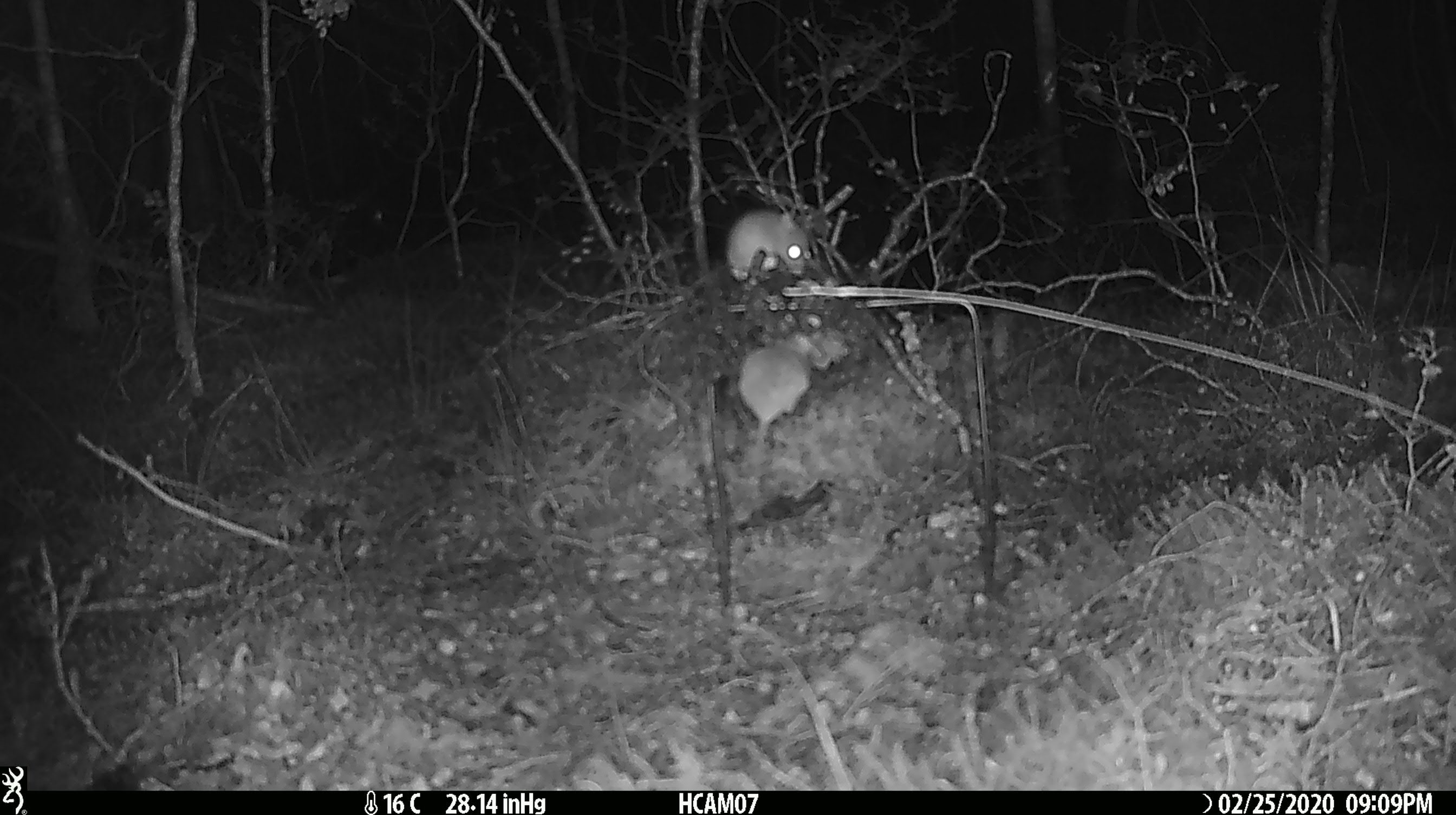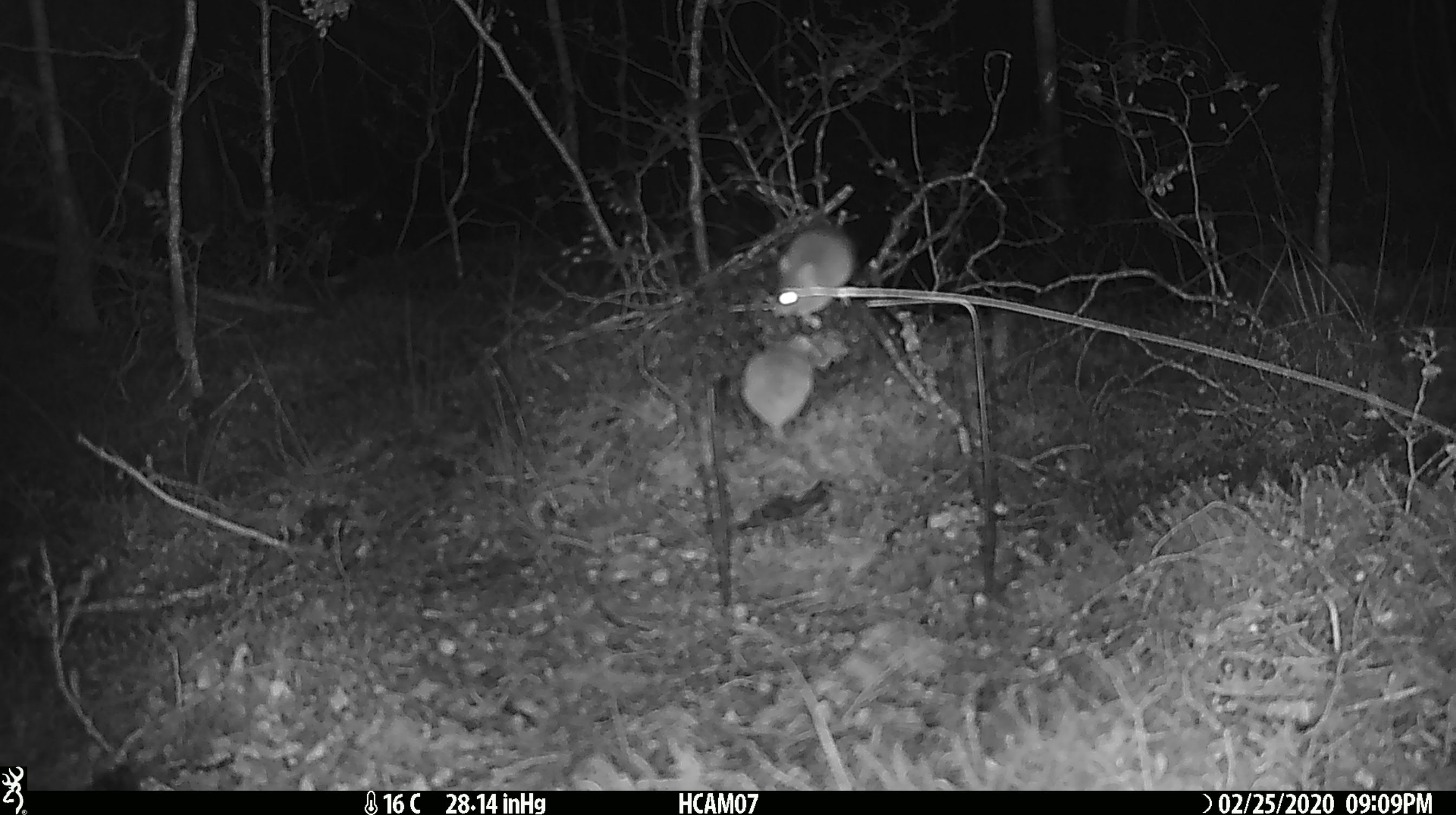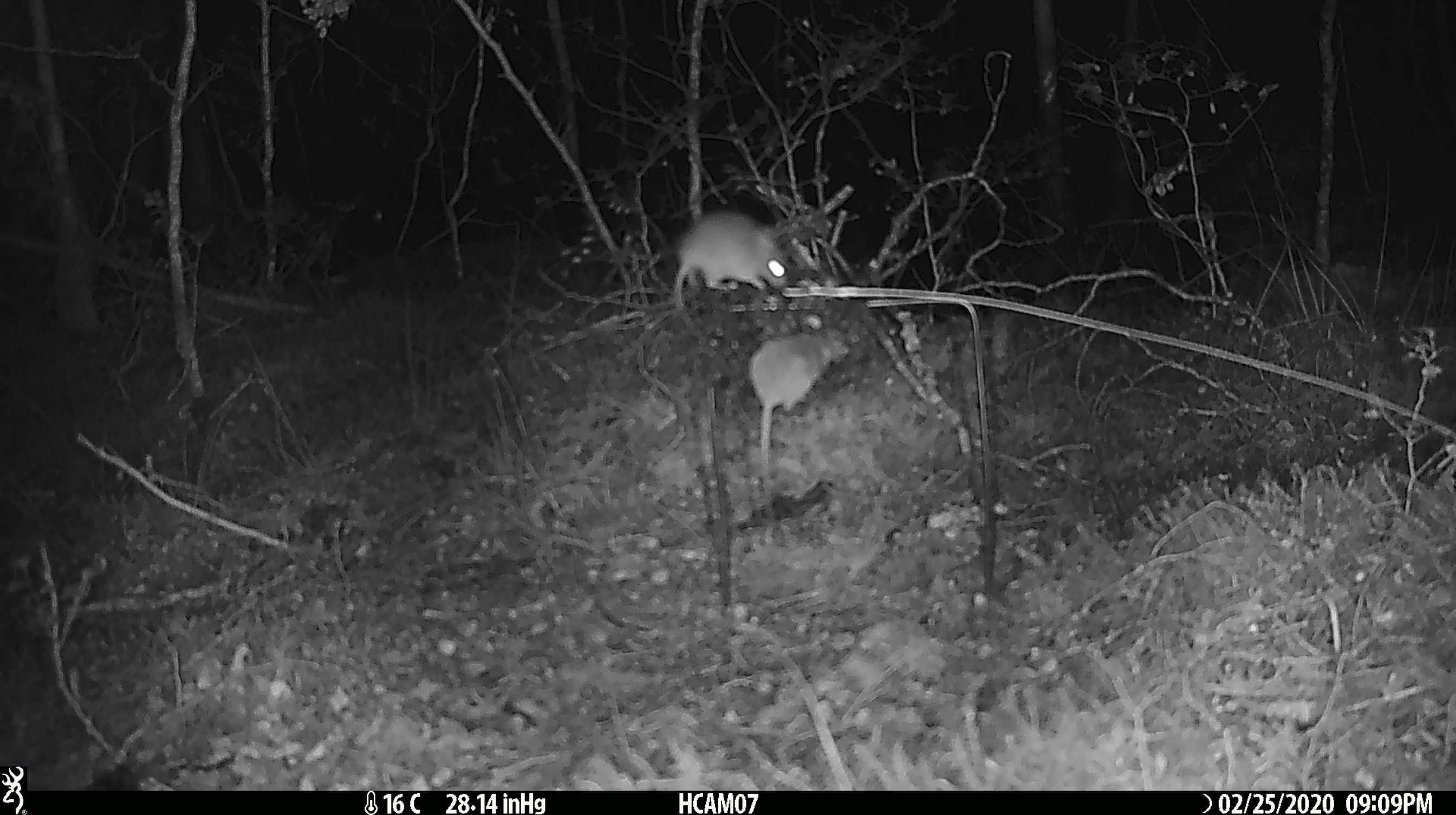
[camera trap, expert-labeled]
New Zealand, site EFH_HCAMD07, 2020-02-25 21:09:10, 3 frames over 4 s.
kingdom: Animalia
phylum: Chordata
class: Mammalia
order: Rodentia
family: Muridae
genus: Mus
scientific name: Mus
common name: mouse